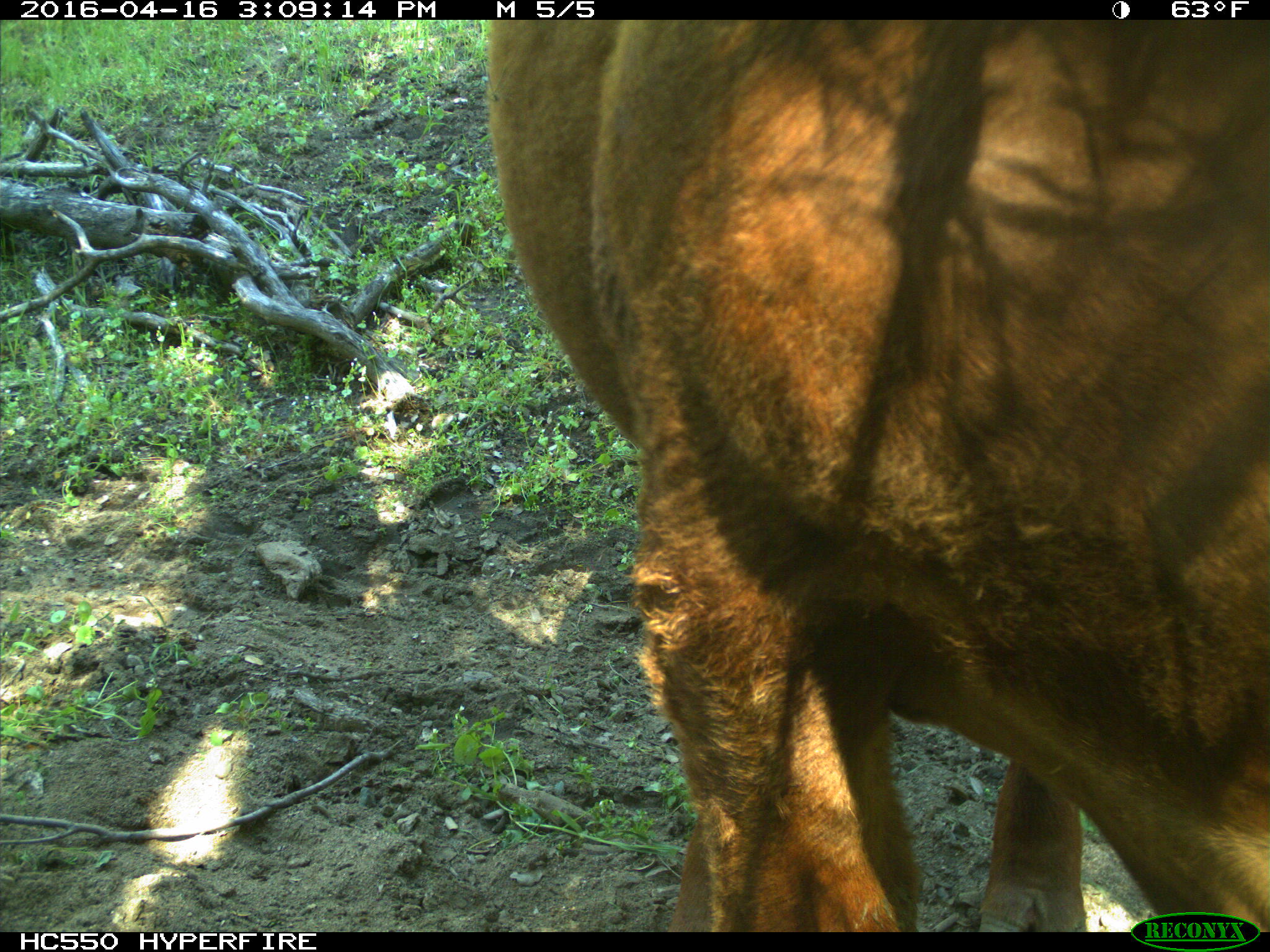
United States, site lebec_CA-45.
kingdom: Animalia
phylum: Chordata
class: Mammalia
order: Artiodactyla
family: Bovidae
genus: Bos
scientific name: Bos taurus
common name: domestic cow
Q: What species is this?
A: Bos taurus (domestic cow).